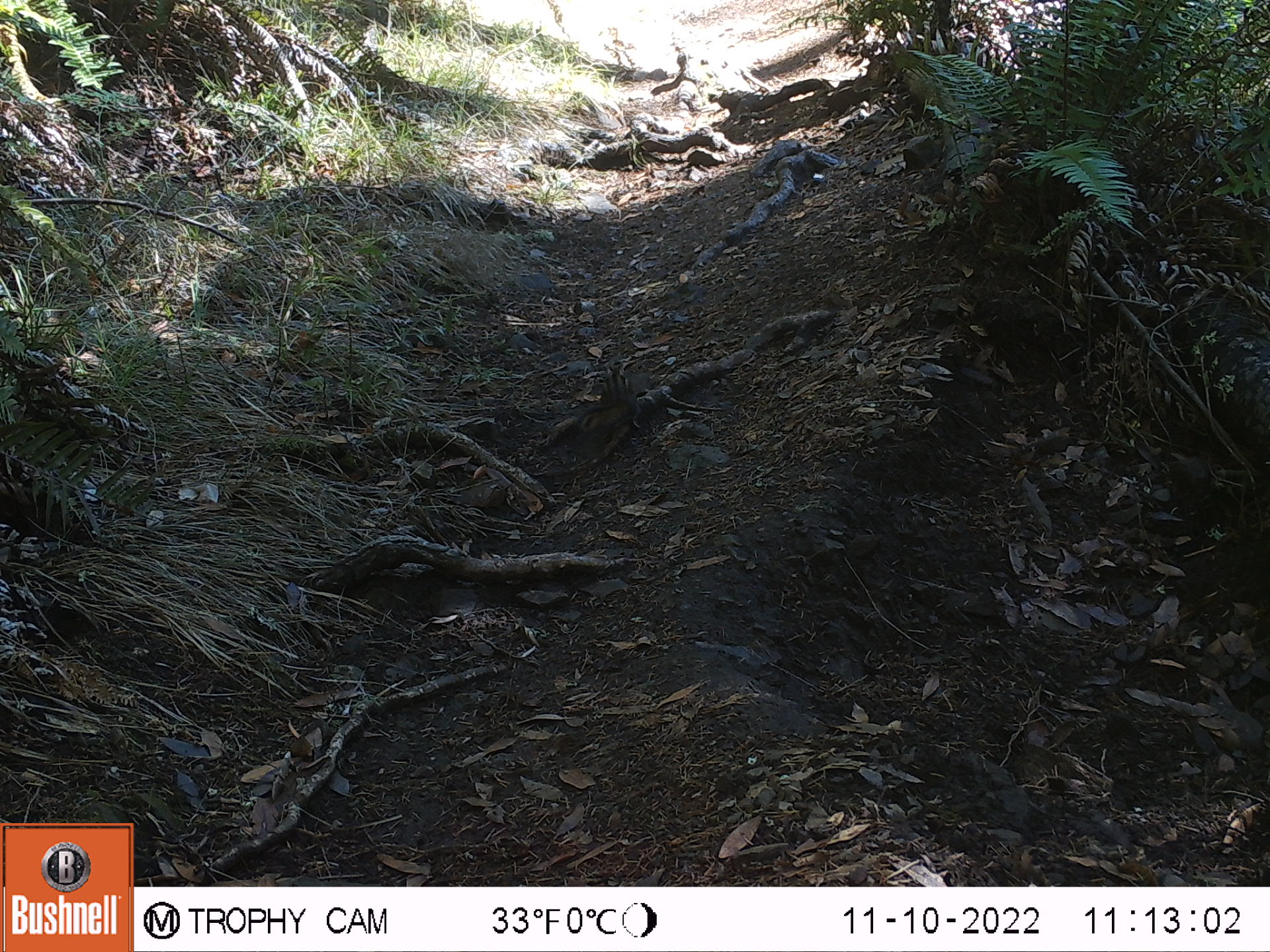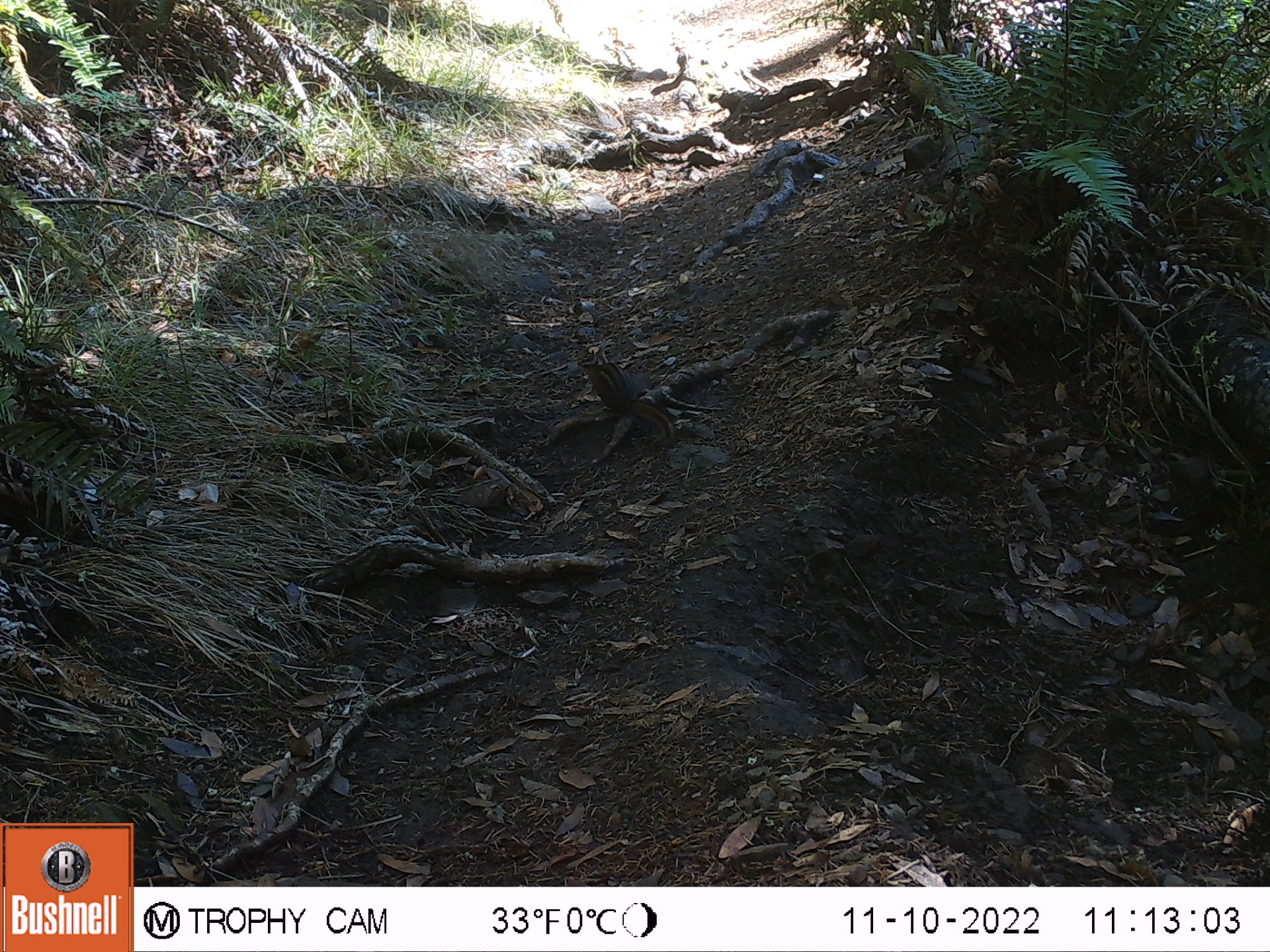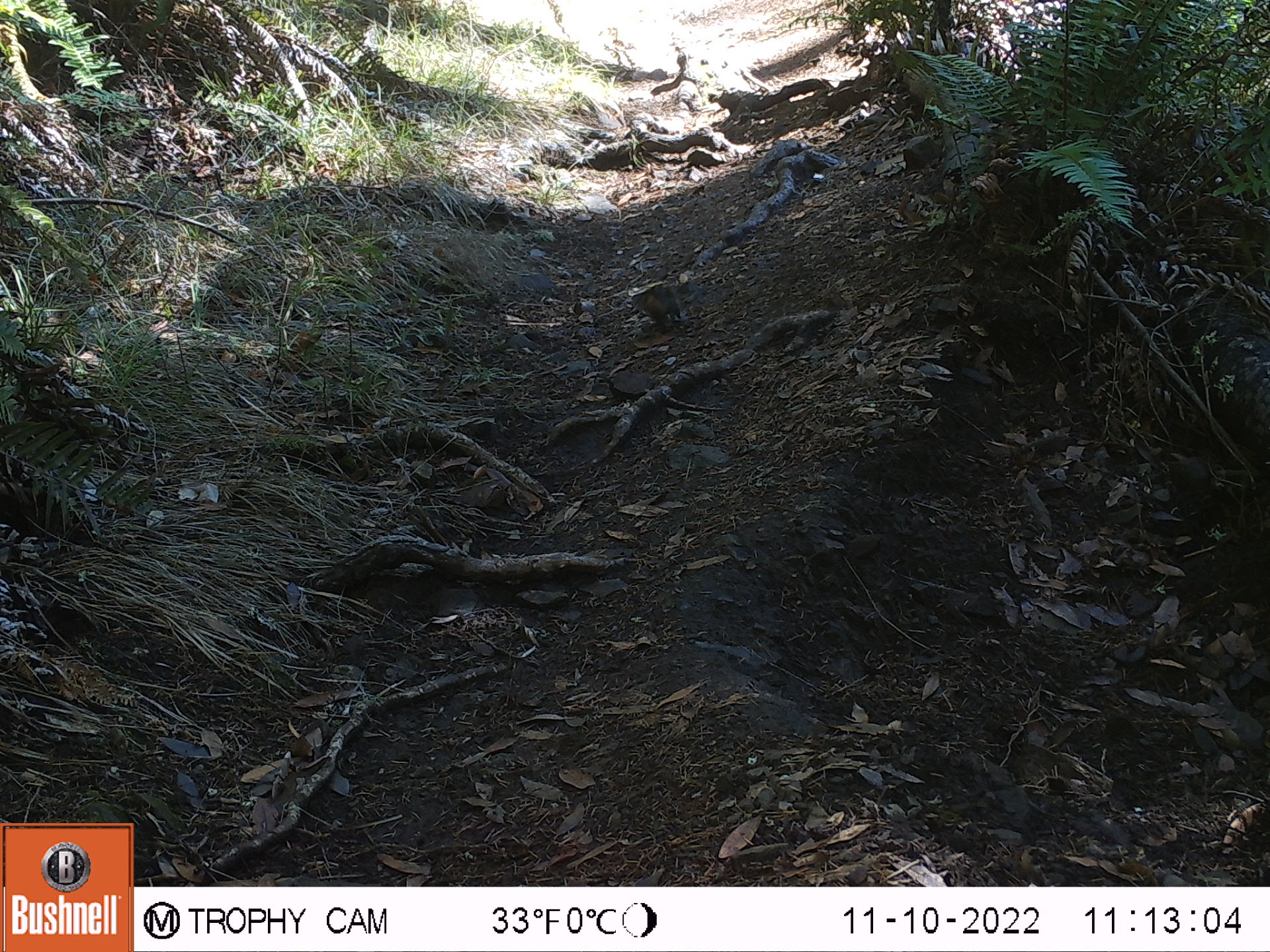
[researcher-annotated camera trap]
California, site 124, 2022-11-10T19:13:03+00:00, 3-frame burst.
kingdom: Animalia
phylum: Chordata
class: Mammalia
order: Rodentia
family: Sciuridae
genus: Neotamias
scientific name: Neotamias merriami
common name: merriam's chipmunk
Merriam's chipmunk (Neotamias merriami).